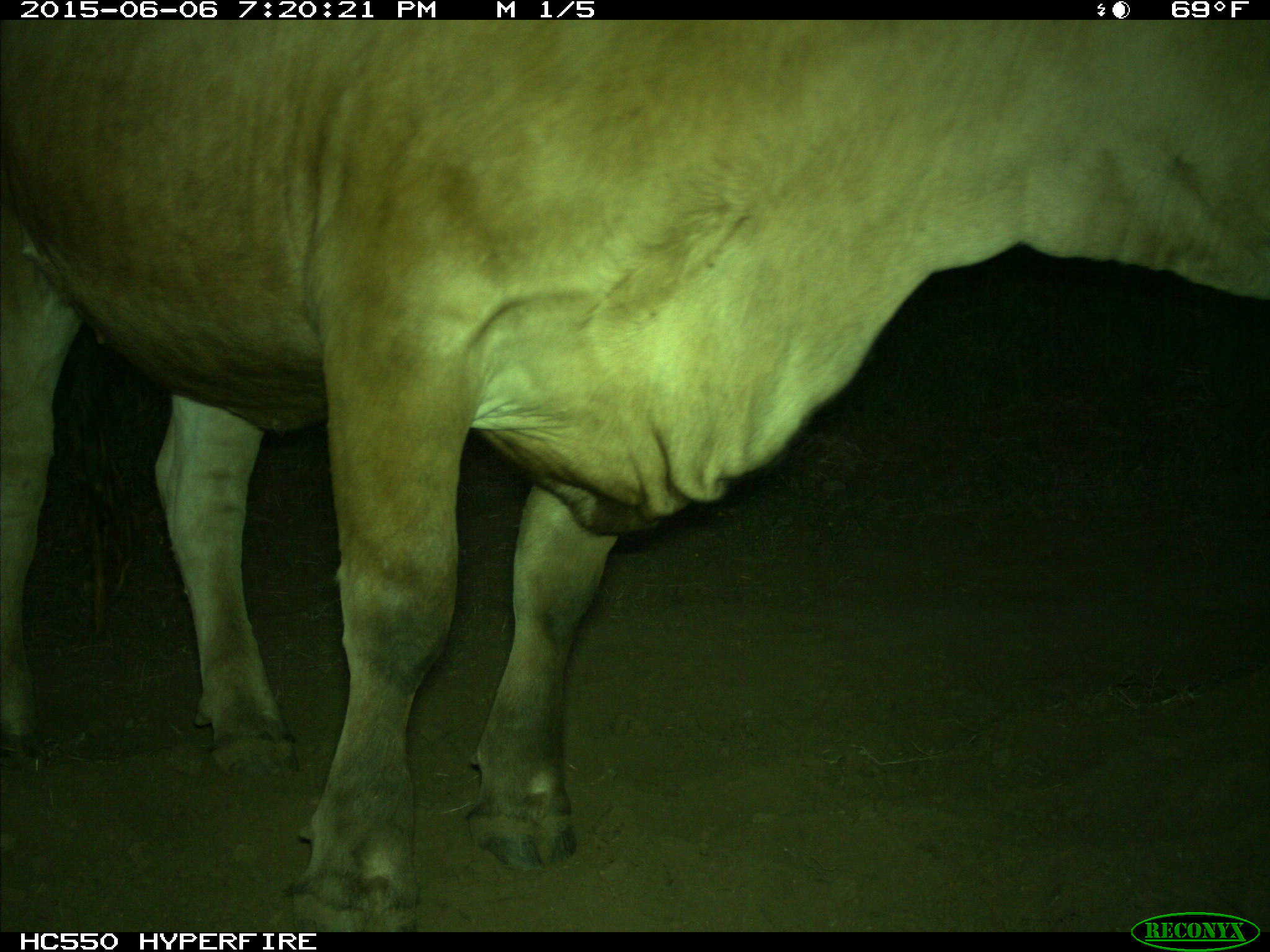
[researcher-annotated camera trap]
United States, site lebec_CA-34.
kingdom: Animalia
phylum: Chordata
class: Mammalia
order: Artiodactyla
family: Bovidae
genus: Bos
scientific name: Bos taurus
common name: domestic cow